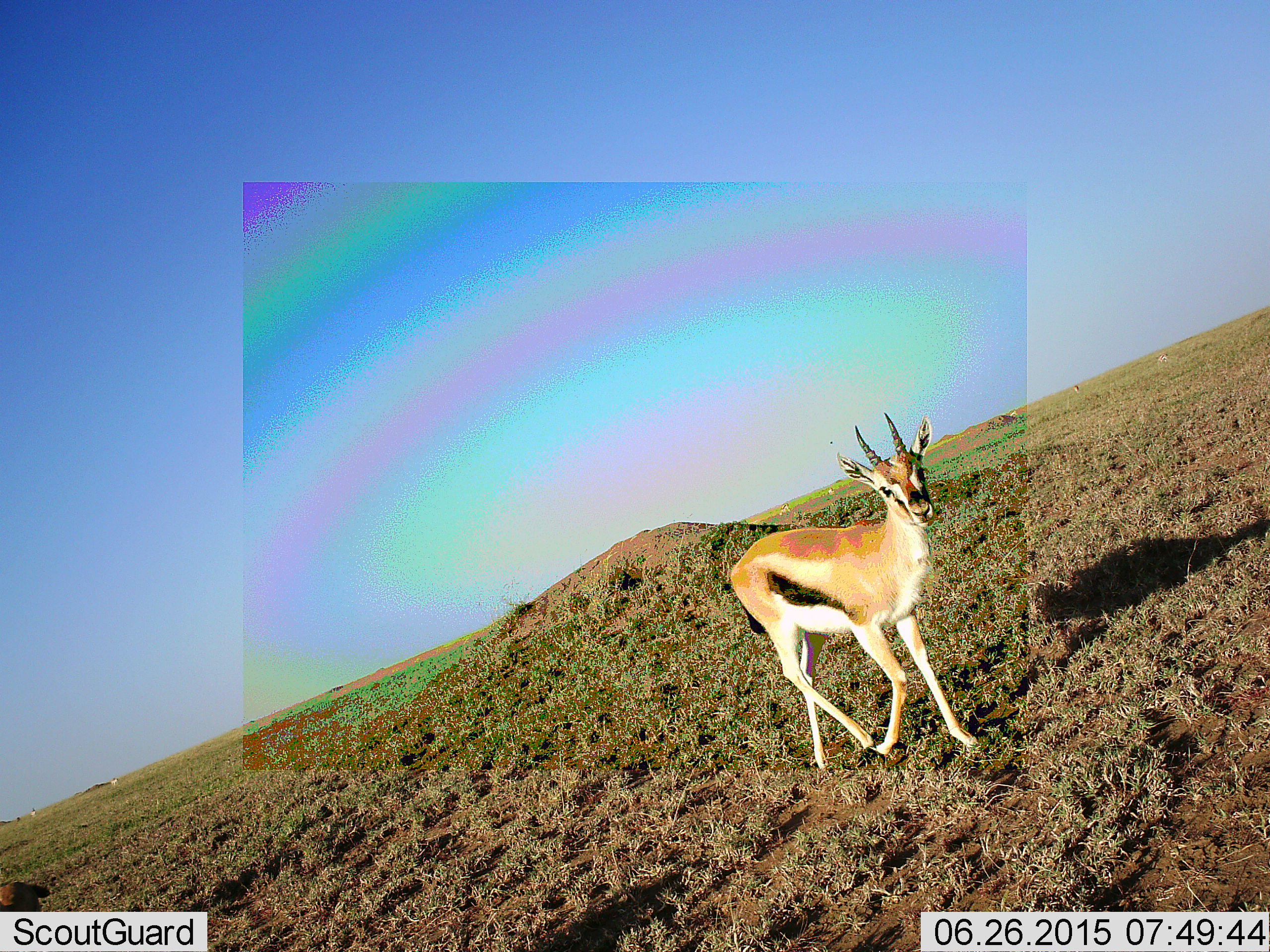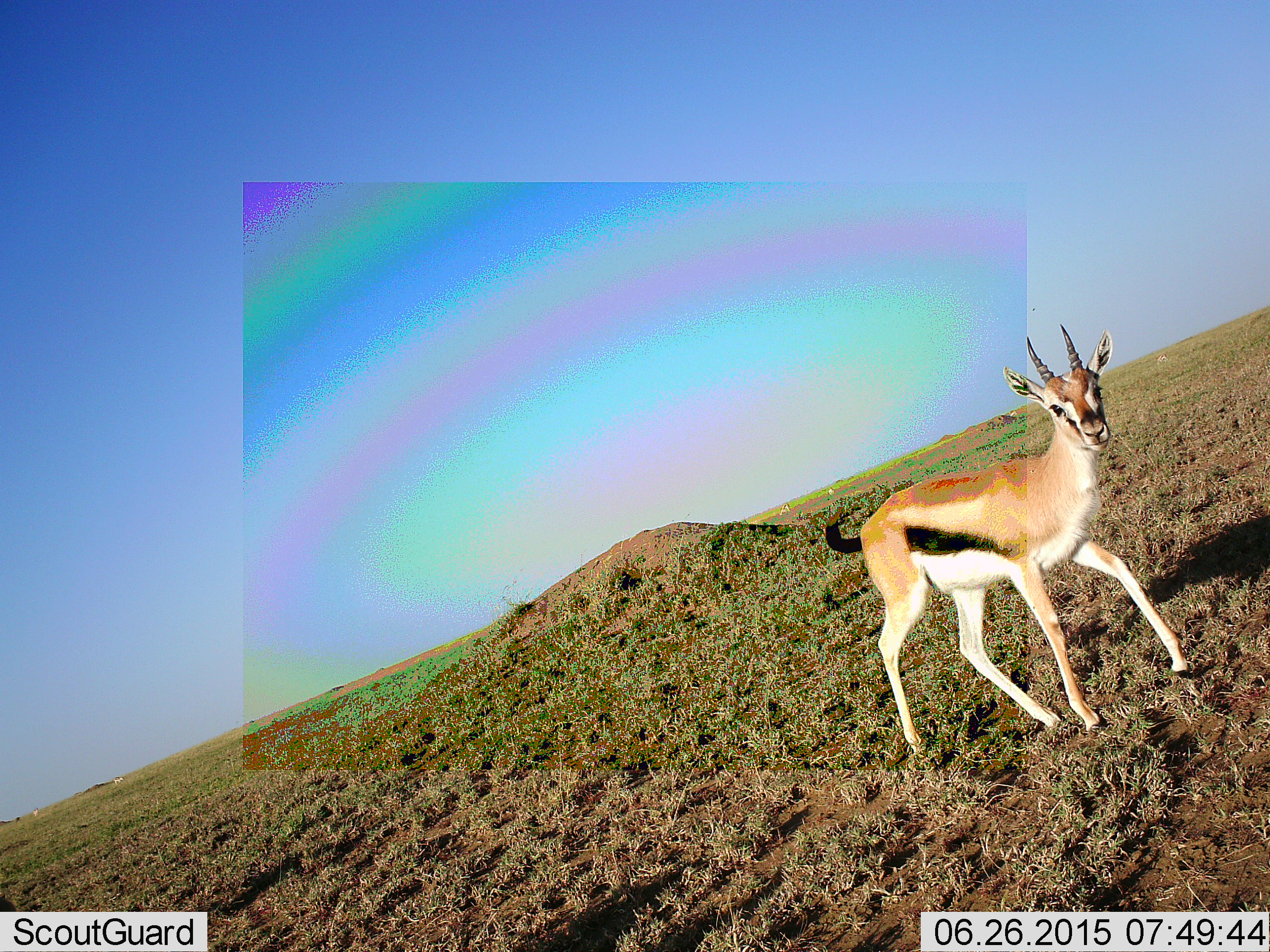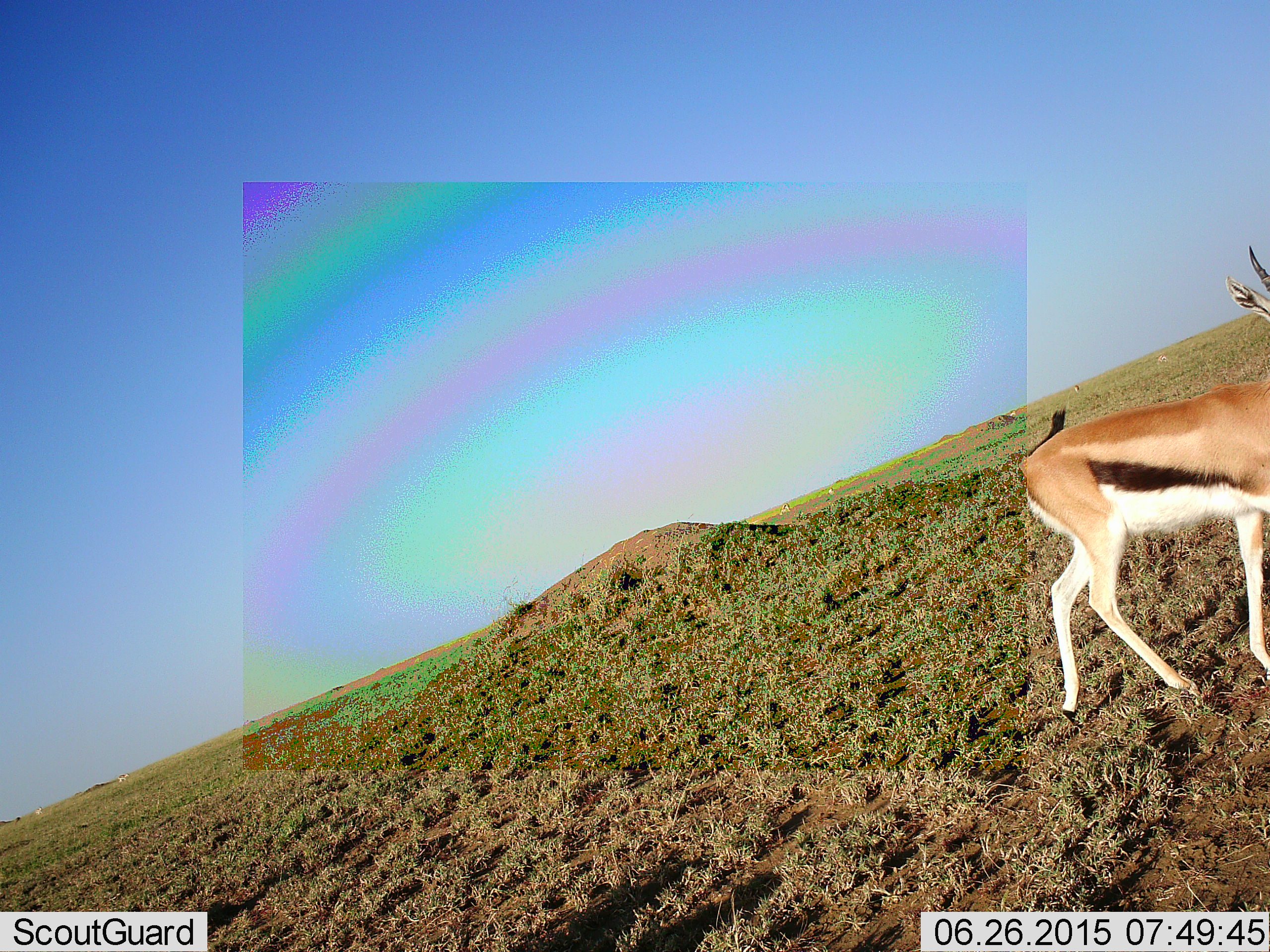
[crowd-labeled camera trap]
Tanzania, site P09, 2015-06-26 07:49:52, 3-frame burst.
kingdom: Animalia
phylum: Chordata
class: Mammalia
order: Artiodactyla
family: Bovidae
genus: Eudorcas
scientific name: Eudorcas thomsonii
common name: thomson's gazelle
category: gazellethomsons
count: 1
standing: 0%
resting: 0%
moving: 100%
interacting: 0%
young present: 0%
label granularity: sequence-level